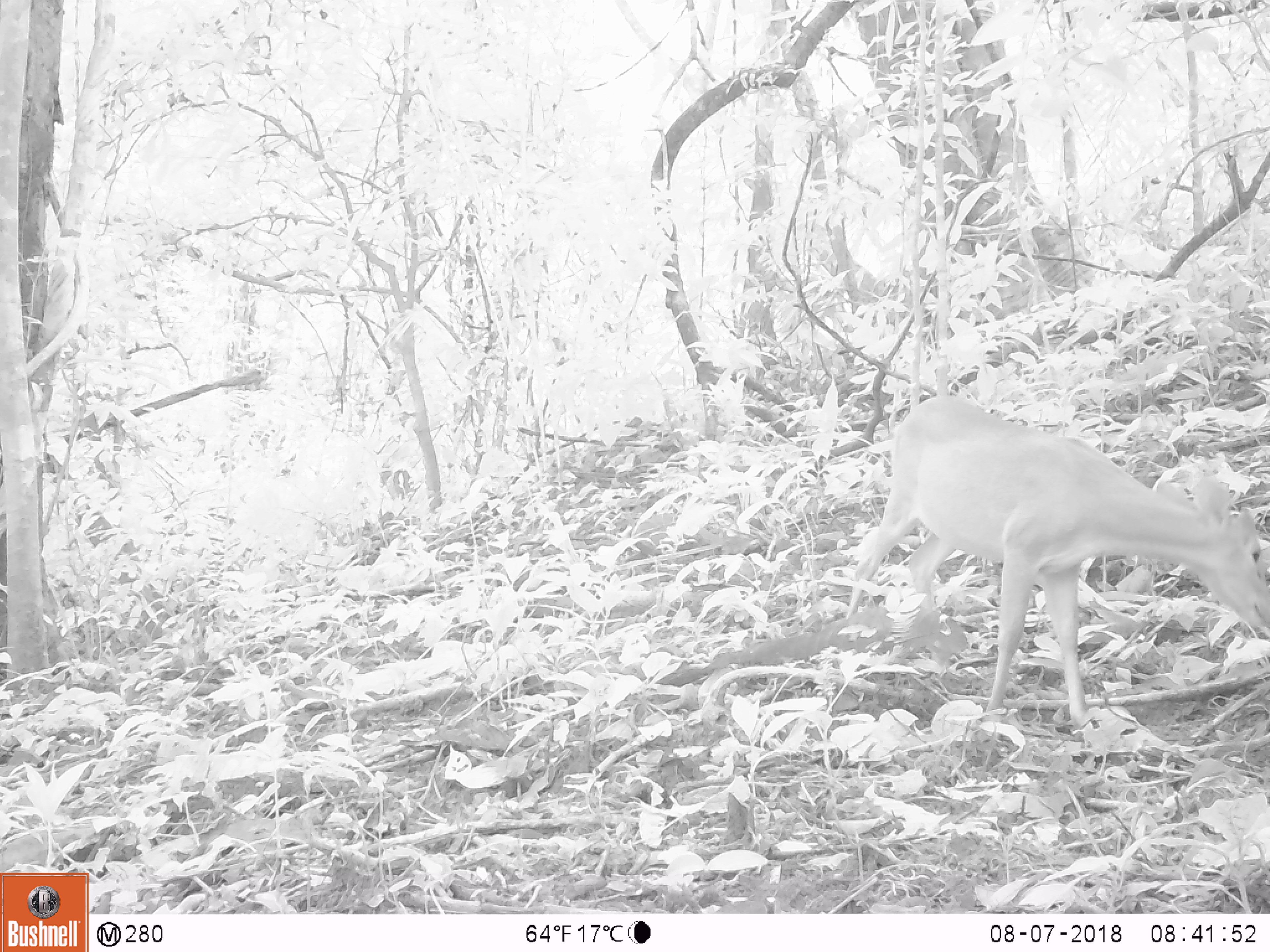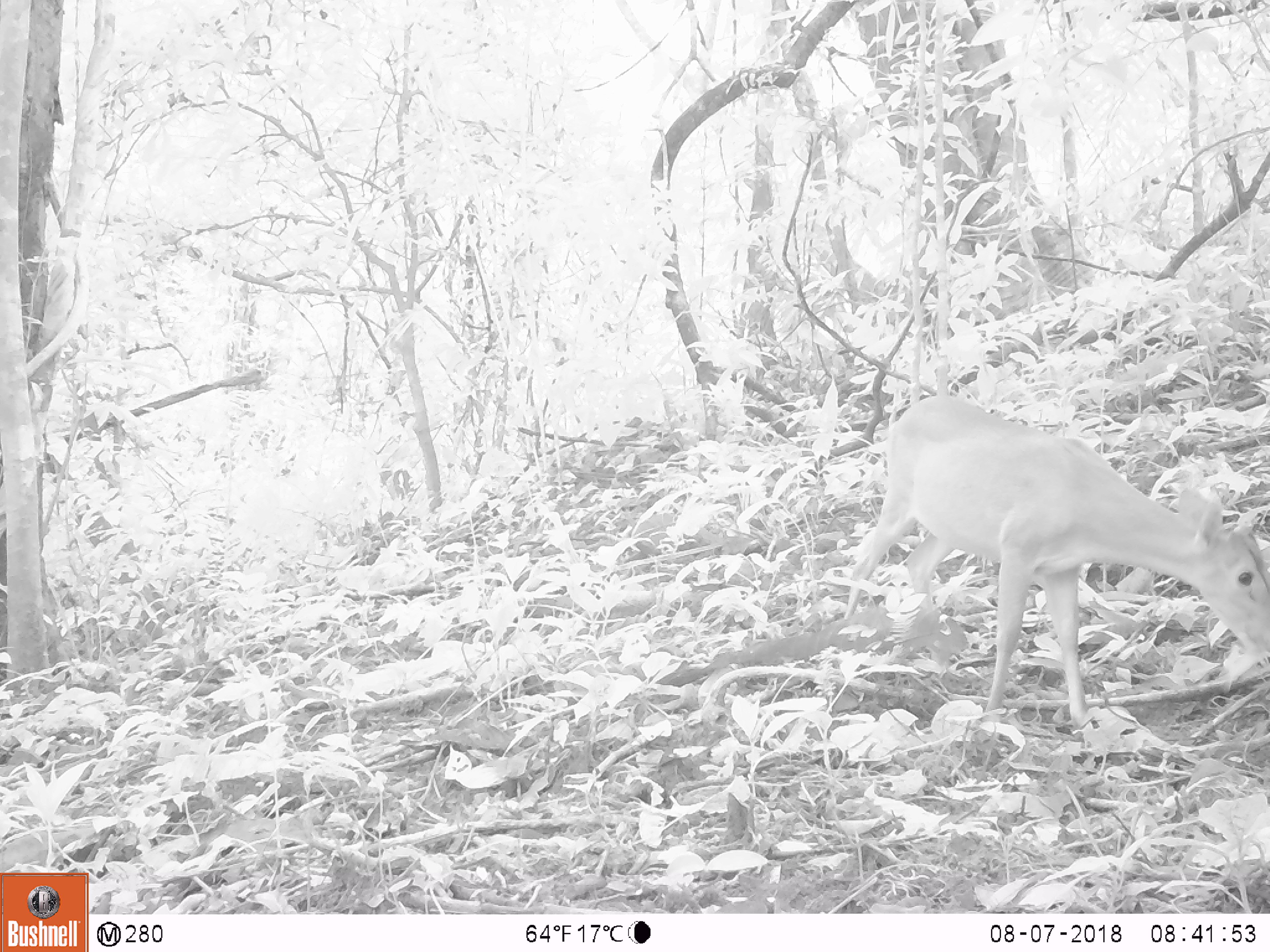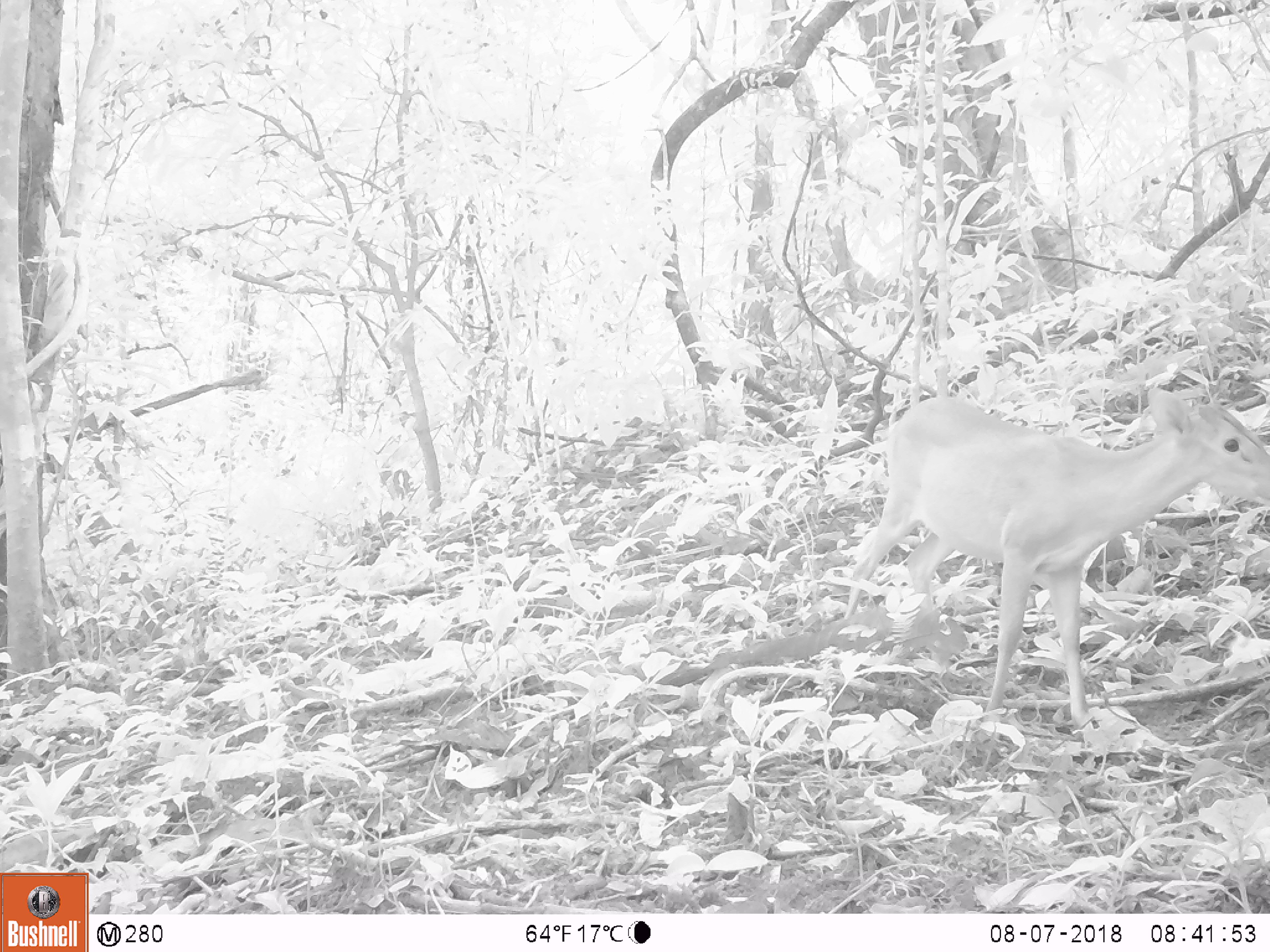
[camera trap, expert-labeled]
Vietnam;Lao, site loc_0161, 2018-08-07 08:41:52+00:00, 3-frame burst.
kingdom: Animalia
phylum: Chordata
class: Mammalia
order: Artiodactyla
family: Cervidae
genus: Muntiacus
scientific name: Muntiacus vuquangensis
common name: large-antlered muntjac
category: large antlered muntjac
Large antlered muntjac (large-antlered muntjac) (Muntiacus vuquangensis). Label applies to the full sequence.